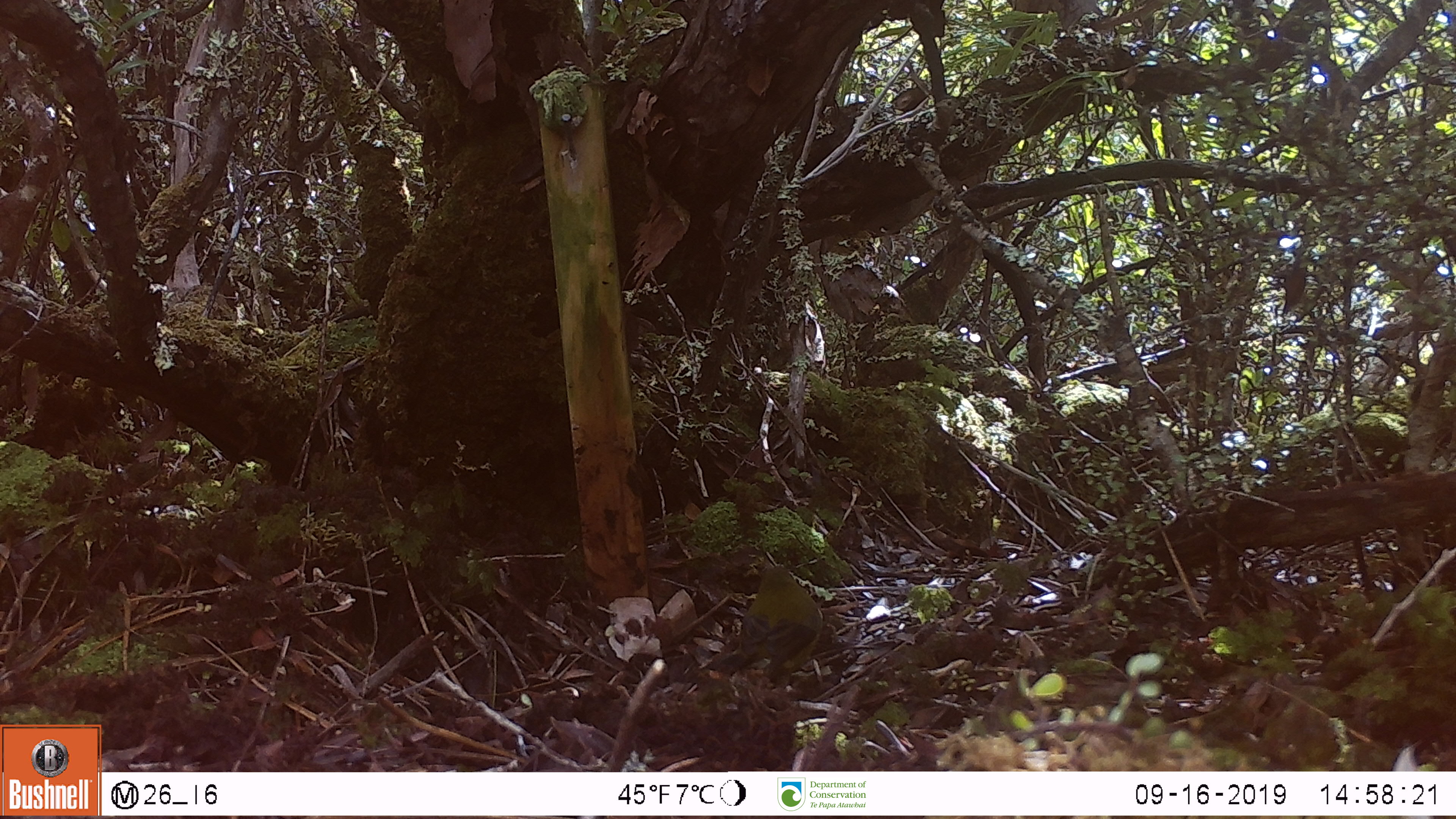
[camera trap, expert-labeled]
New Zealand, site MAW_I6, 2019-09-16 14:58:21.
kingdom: Animalia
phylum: Chordata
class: Aves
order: Passeriformes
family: Meliphagidae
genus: Anthornis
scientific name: Anthornis melanura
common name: new zealand bellbird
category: bellbird